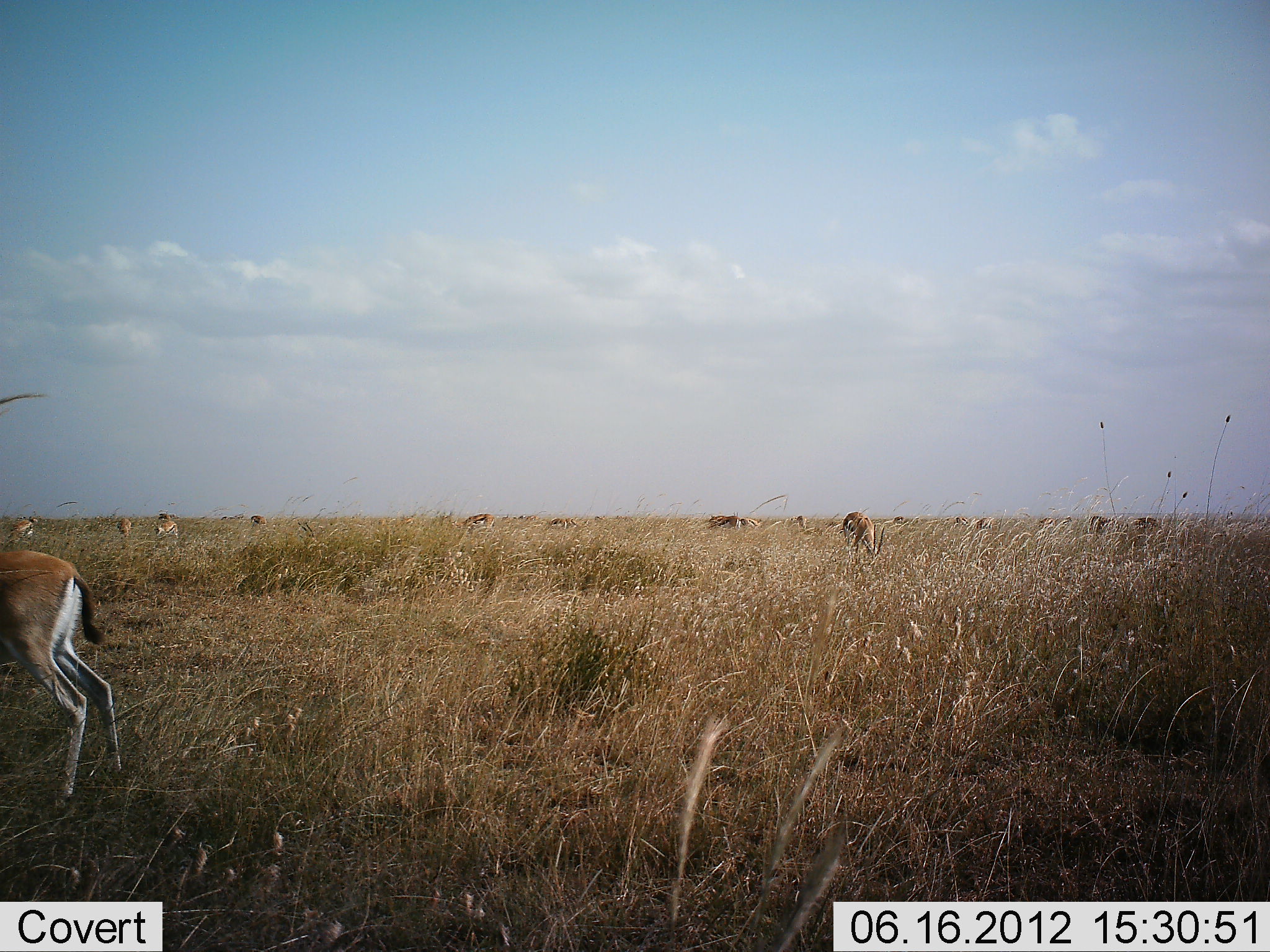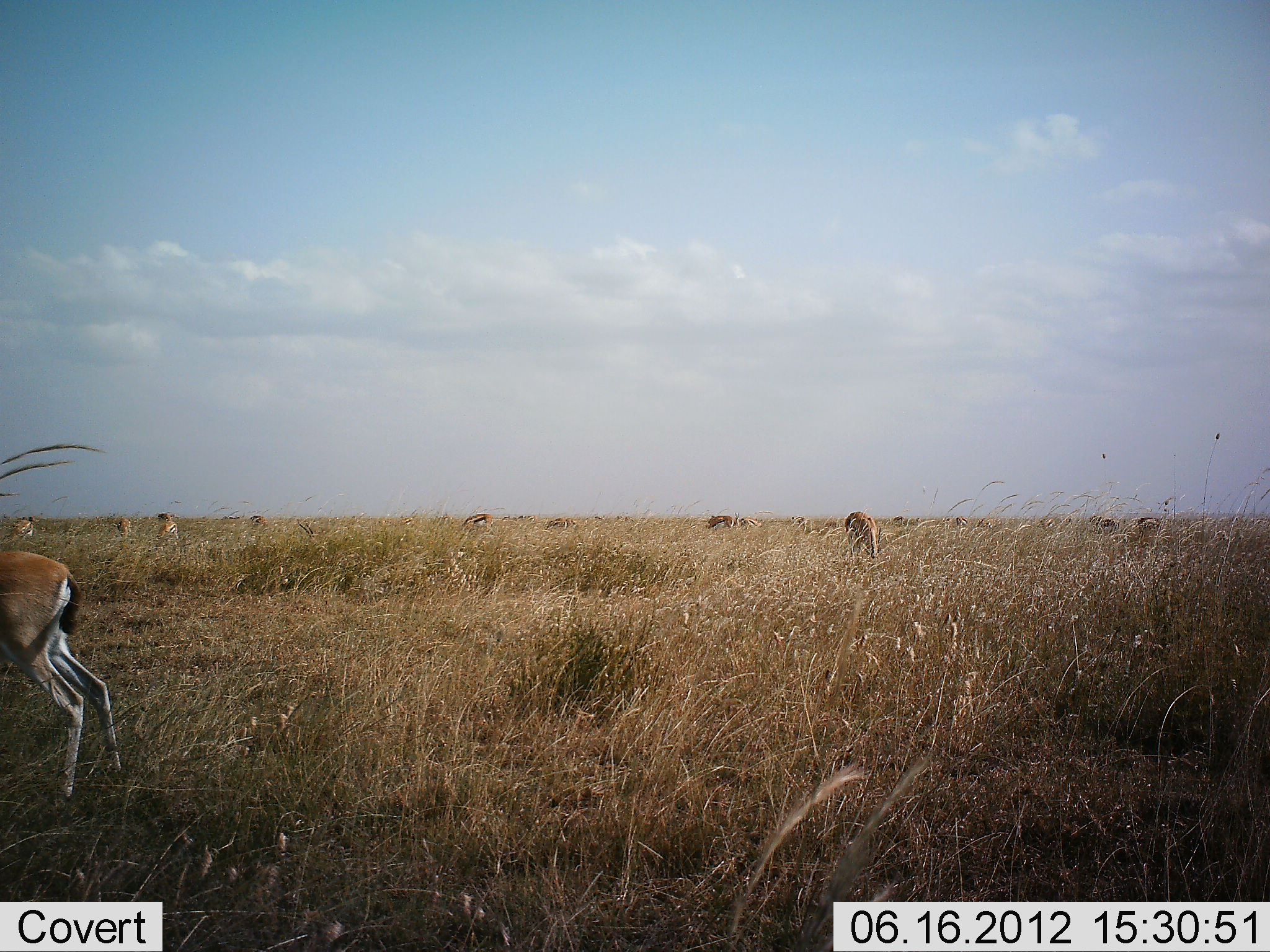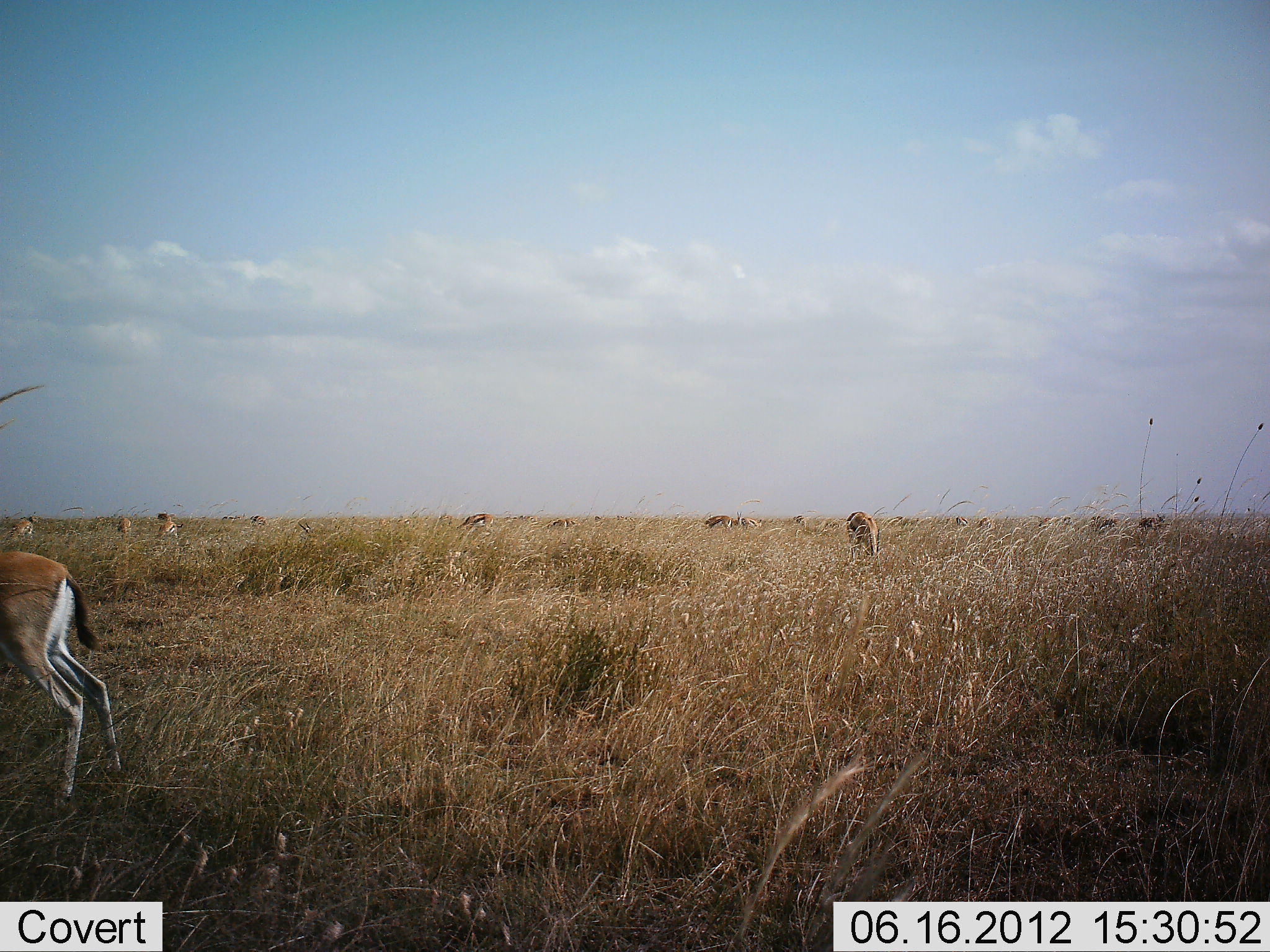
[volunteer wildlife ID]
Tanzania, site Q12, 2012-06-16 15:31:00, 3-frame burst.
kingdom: Animalia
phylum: Chordata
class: Mammalia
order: Artiodactyla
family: Bovidae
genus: Eudorcas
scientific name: Eudorcas thomsonii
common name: thomson's gazelle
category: gazellethomsons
Gazellethomsons (thomson's gazelle) (Eudorcas thomsonii), count 11-50. Behavior (volunteer vote fractions): standing 50%, resting 0%, moving 0%, interacting 0%. Young present (vote fraction): 0%. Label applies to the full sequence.